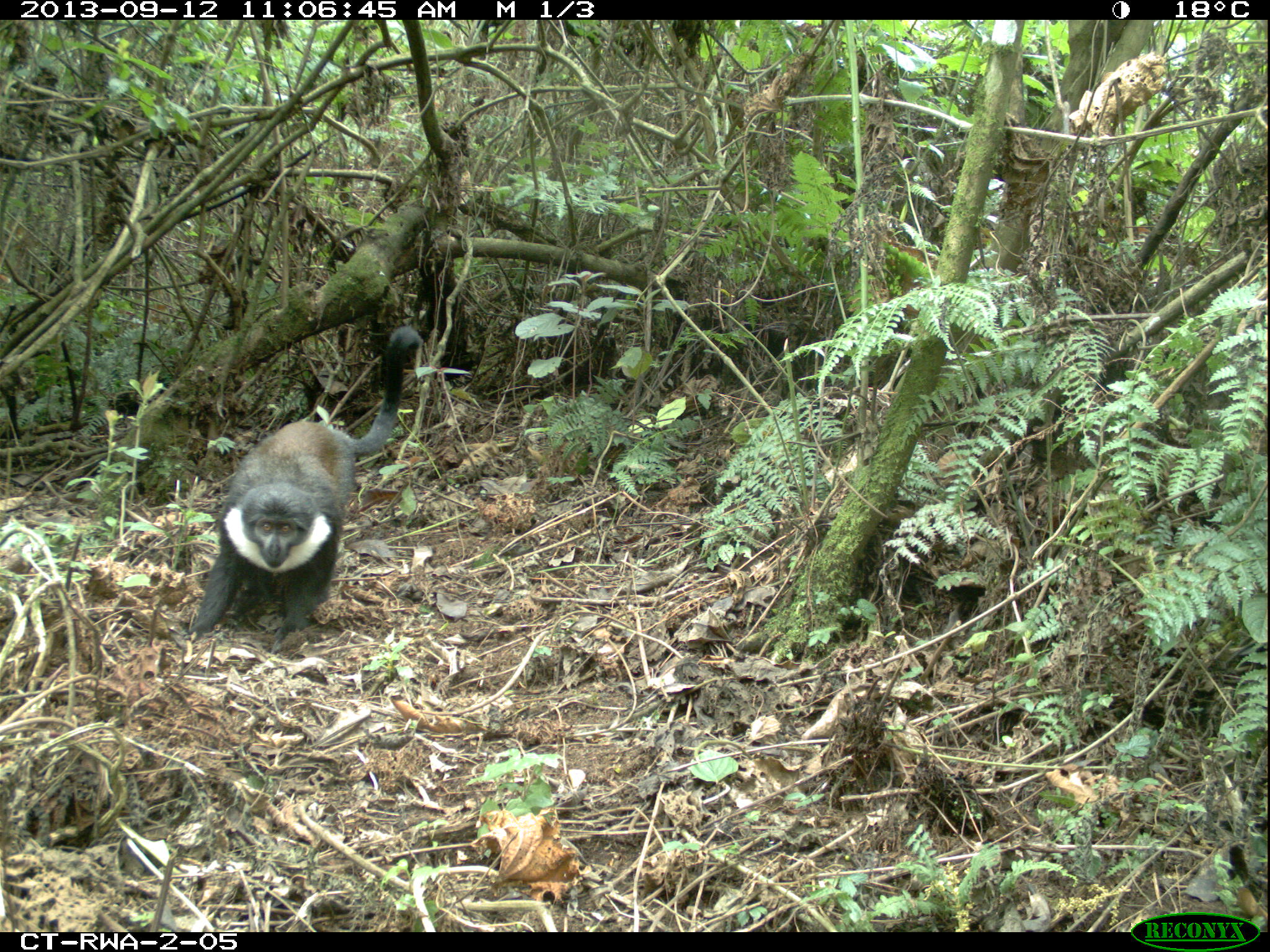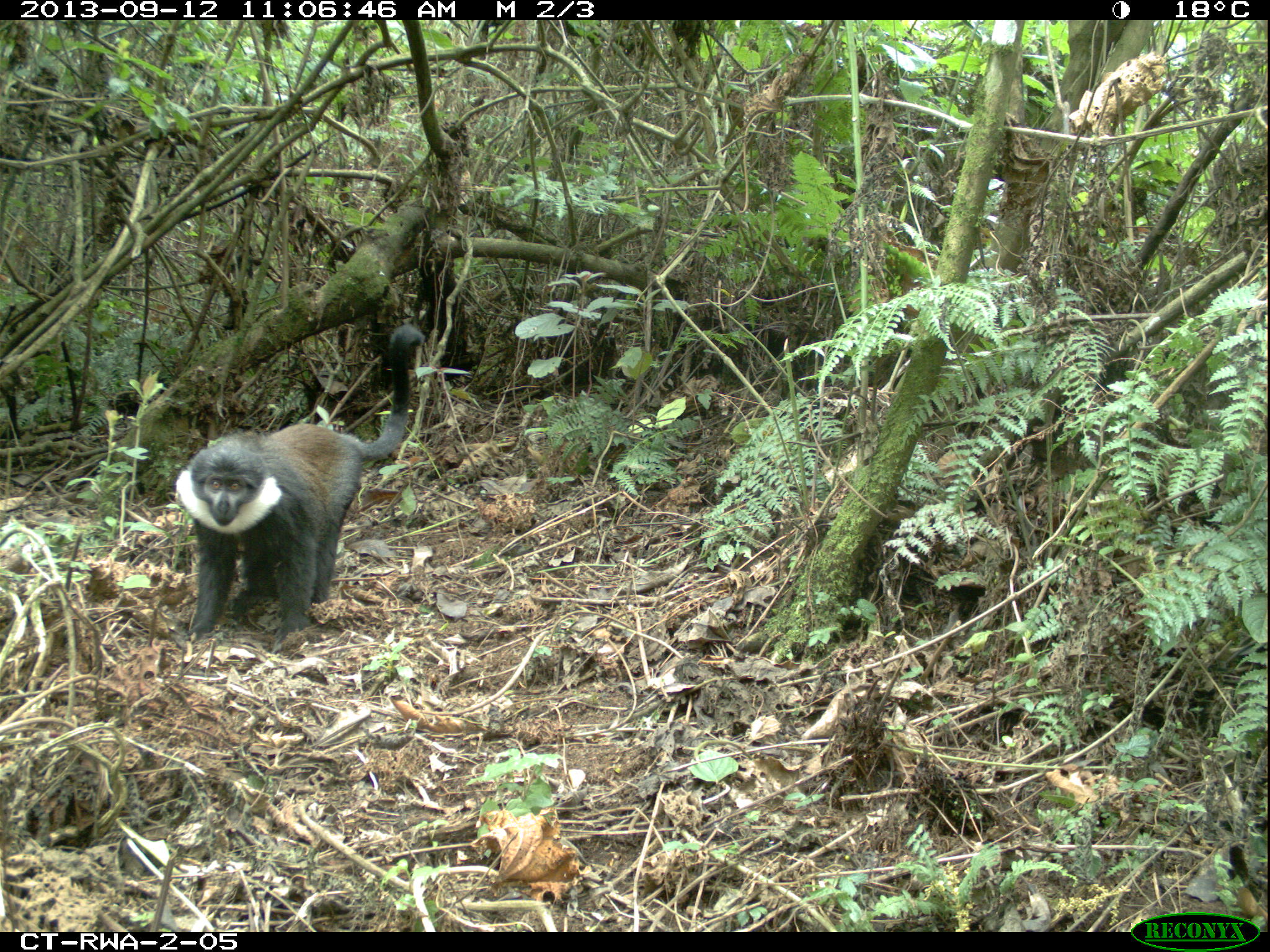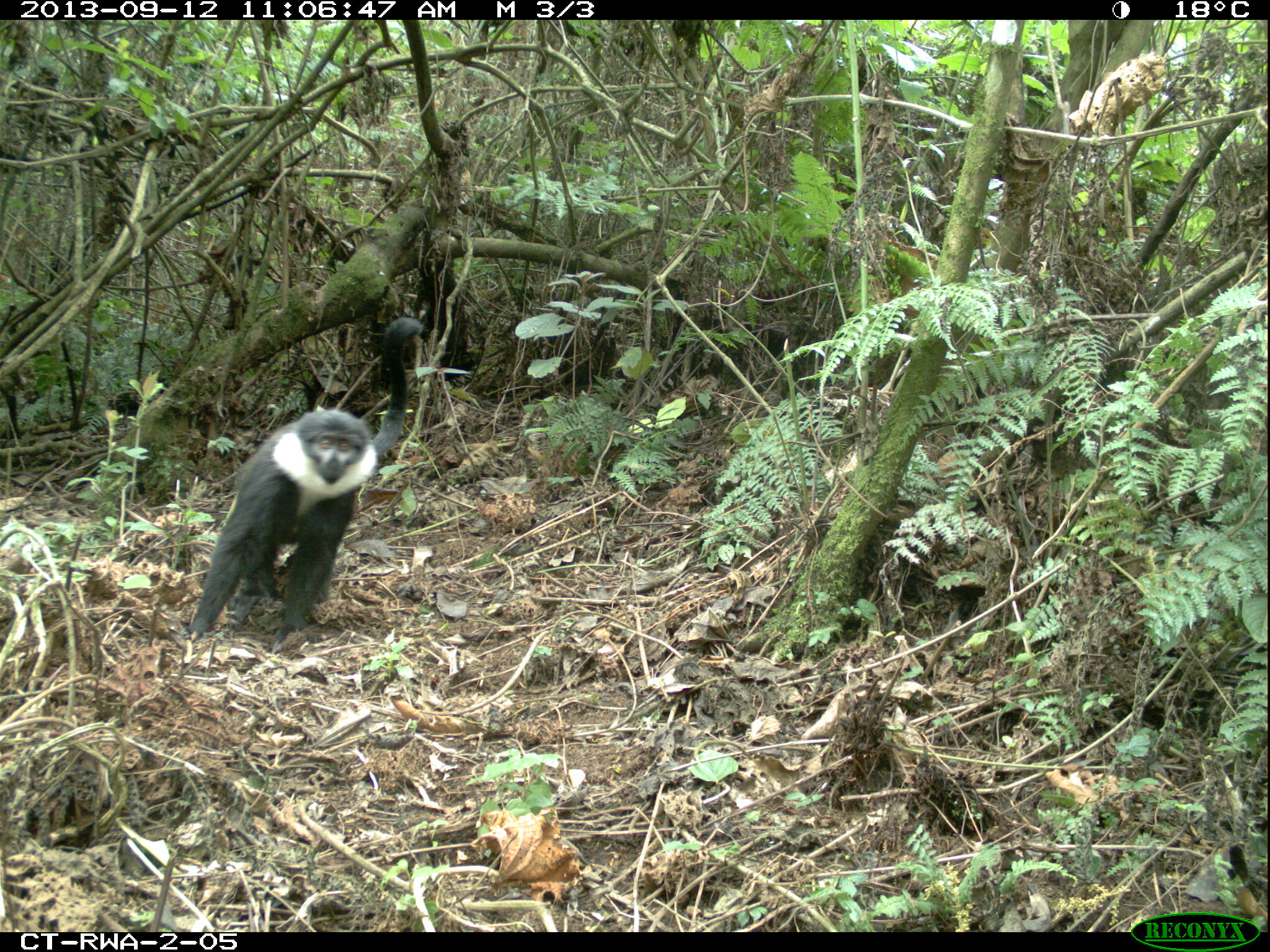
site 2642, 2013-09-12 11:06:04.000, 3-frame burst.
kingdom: Animalia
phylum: Chordata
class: Mammalia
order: Primates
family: Cercopithecidae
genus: Allochrocebus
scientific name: Allochrocebus lhoesti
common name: l'hoest's monkey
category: cercopithecus lhoesti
Cercopithecus lhoesti (l'hoest's monkey) (Allochrocebus lhoesti), count 1.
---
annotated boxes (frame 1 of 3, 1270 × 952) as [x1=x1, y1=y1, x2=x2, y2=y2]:
cercopithecus lhoesti: [x1=185, y1=324, x2=422, y2=645]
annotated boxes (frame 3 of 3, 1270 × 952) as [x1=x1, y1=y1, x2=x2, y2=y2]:
cercopithecus lhoesti: [x1=185, y1=314, x2=430, y2=644]